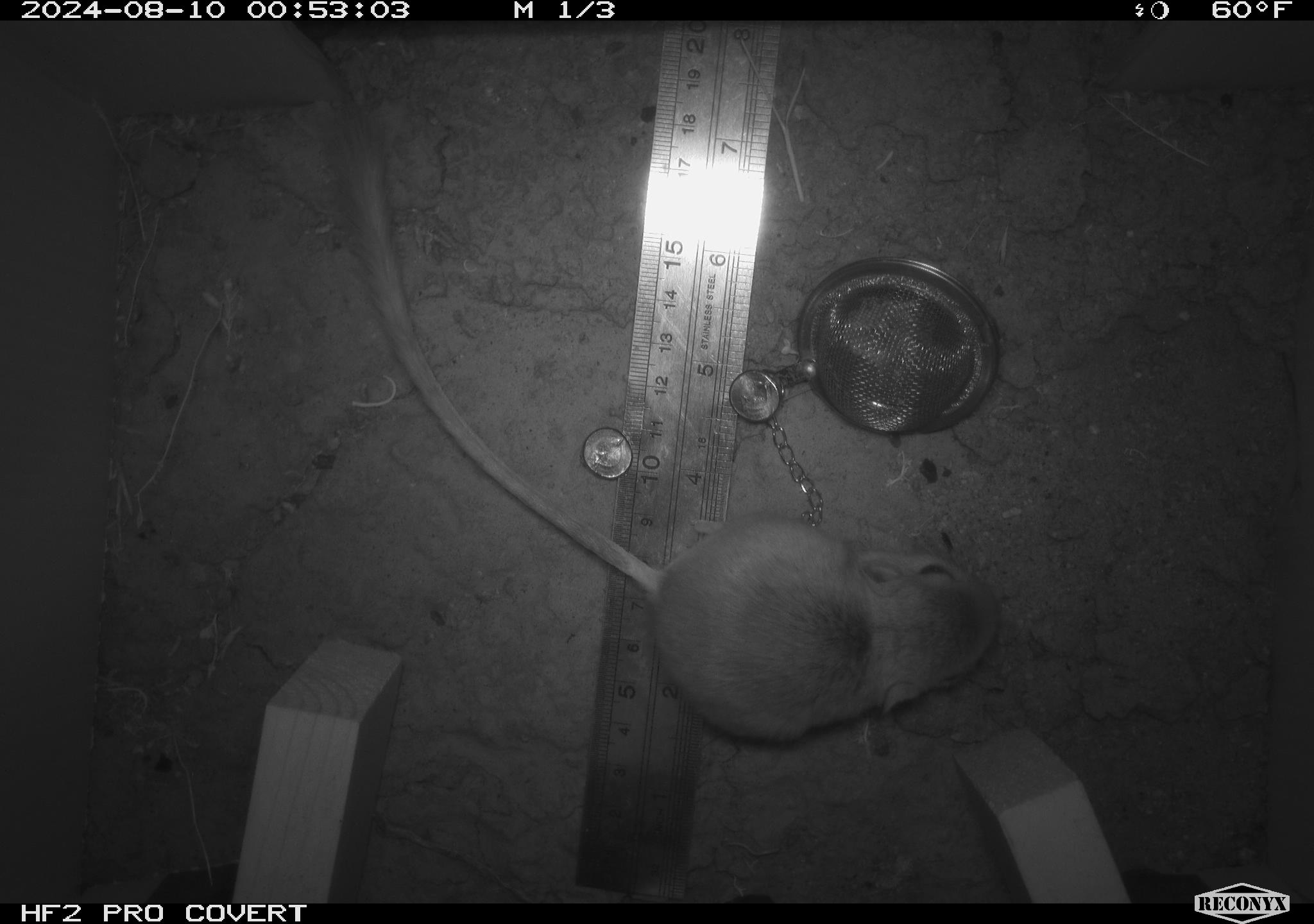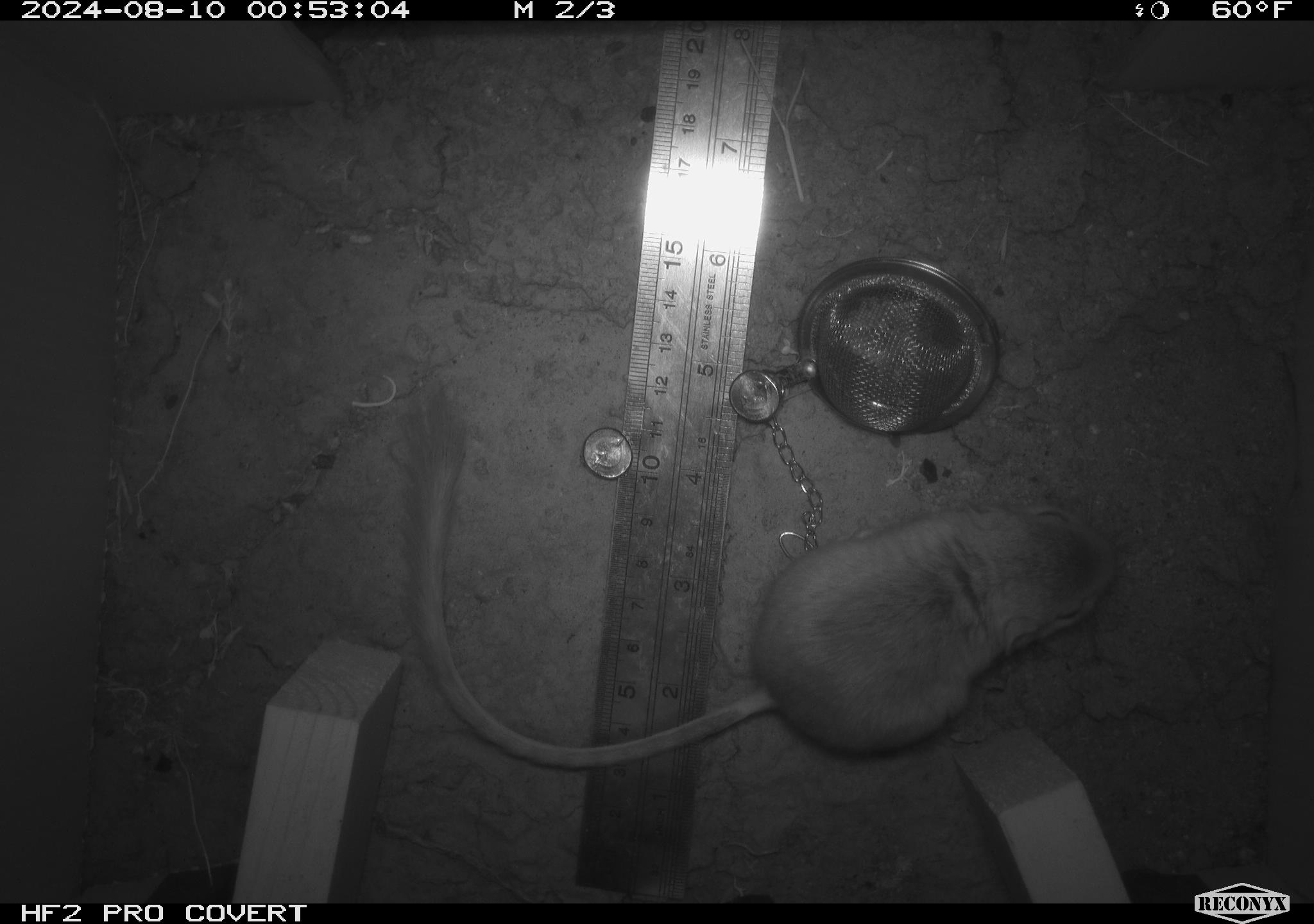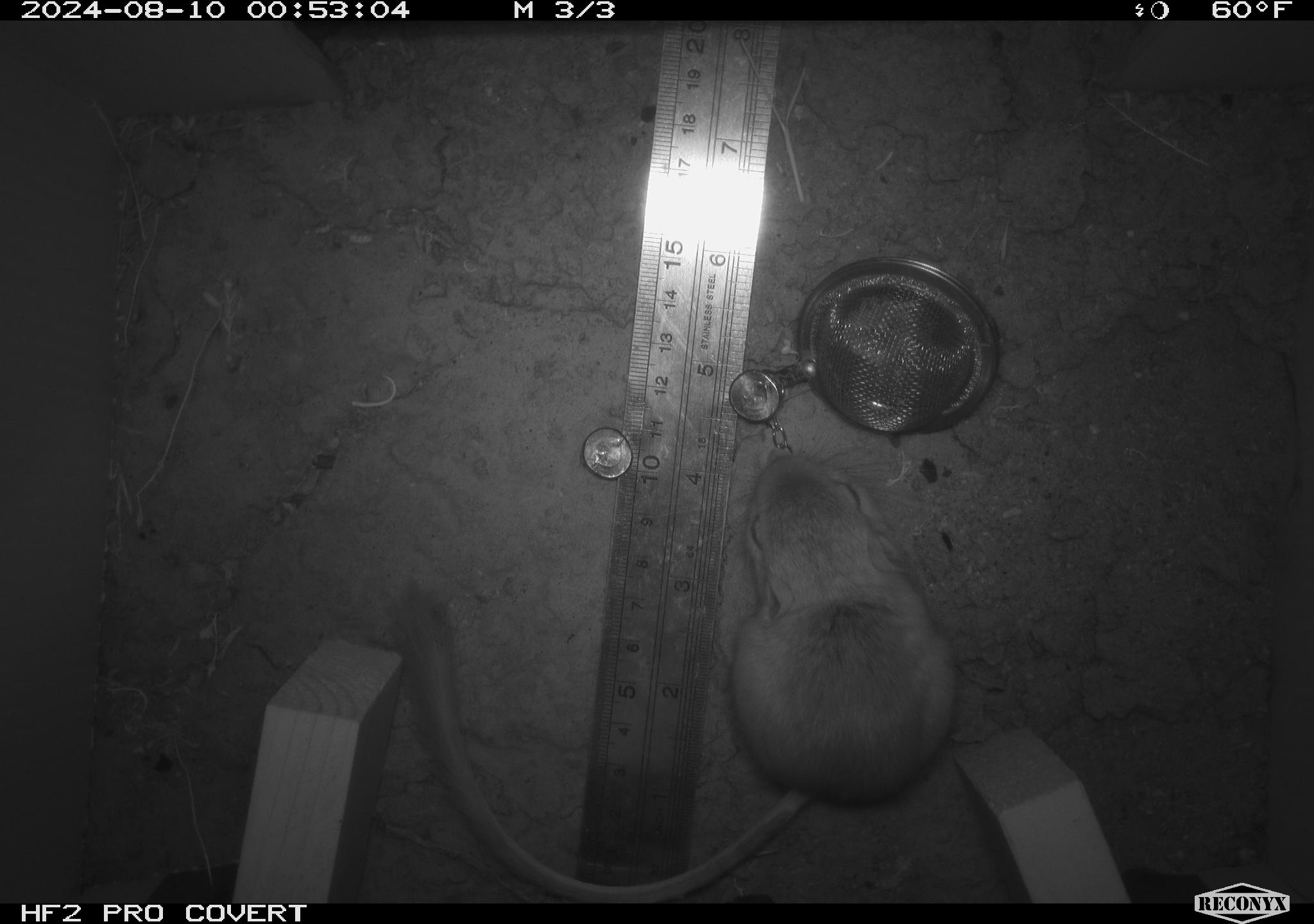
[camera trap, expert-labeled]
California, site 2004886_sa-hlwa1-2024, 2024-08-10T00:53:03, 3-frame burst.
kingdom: Animalia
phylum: Chordata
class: Mammalia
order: Rodentia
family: Heteromyidae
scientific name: Heteromyidae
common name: kangaroo rats and pocket mice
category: heteromyidae family